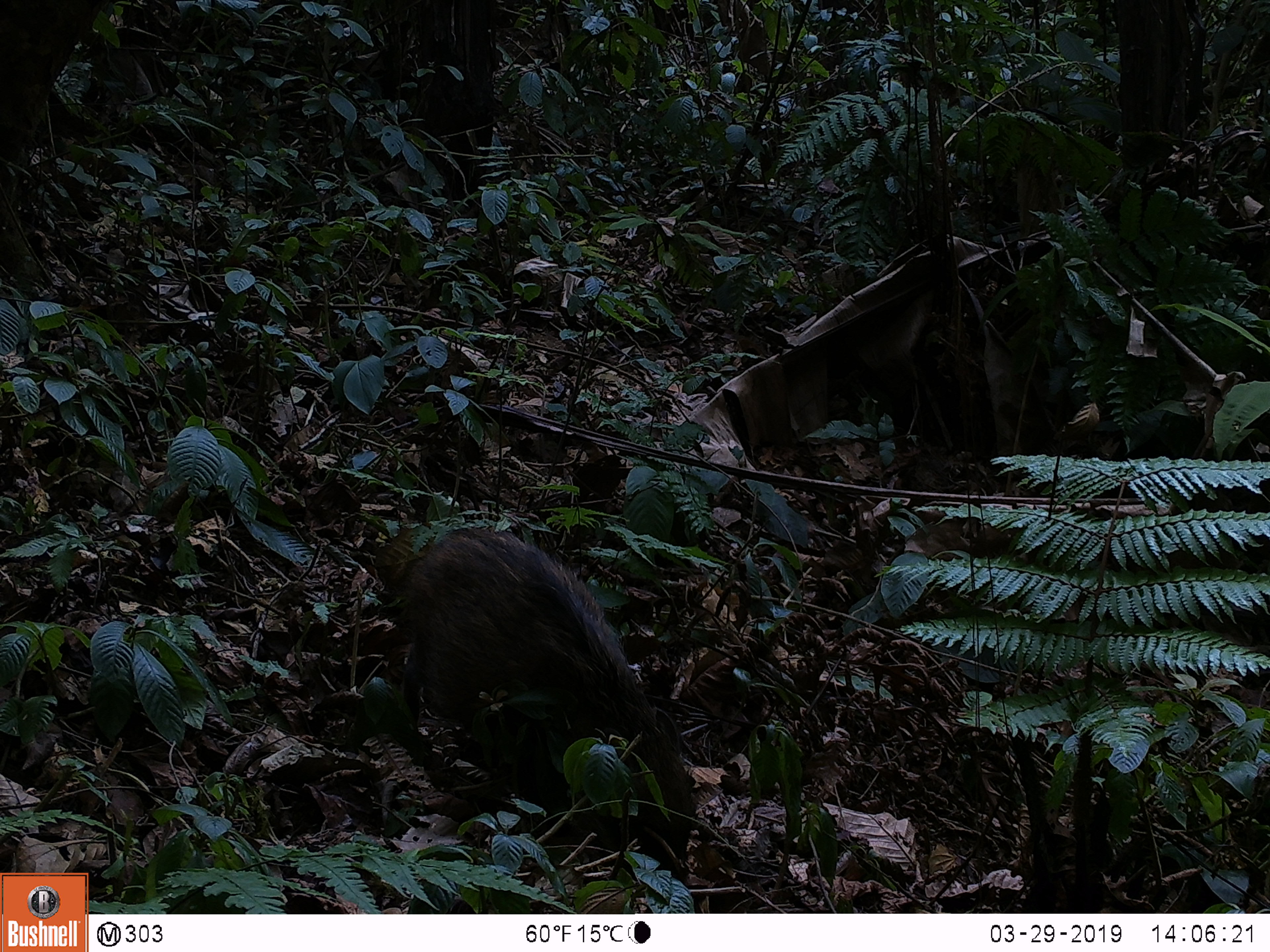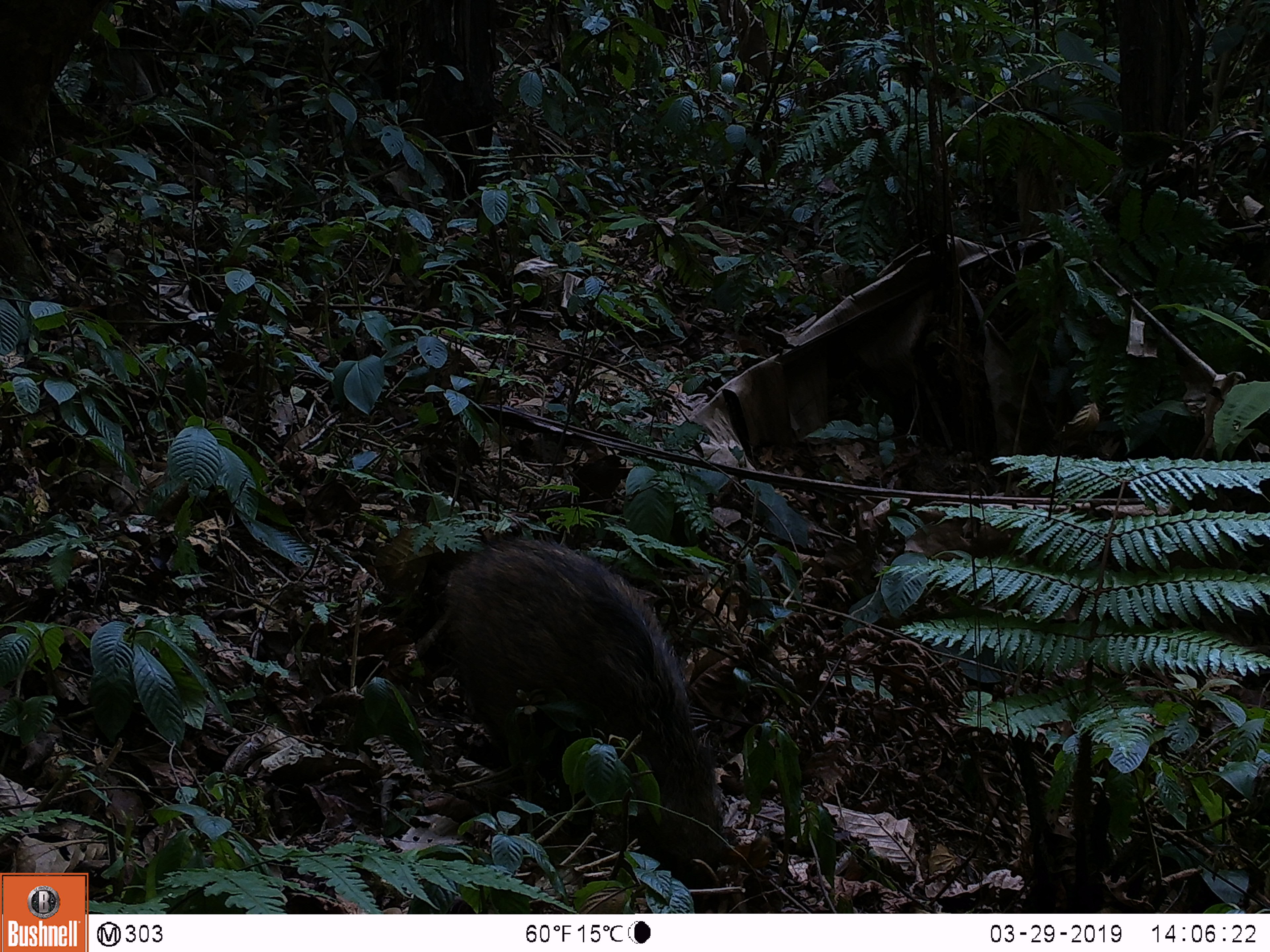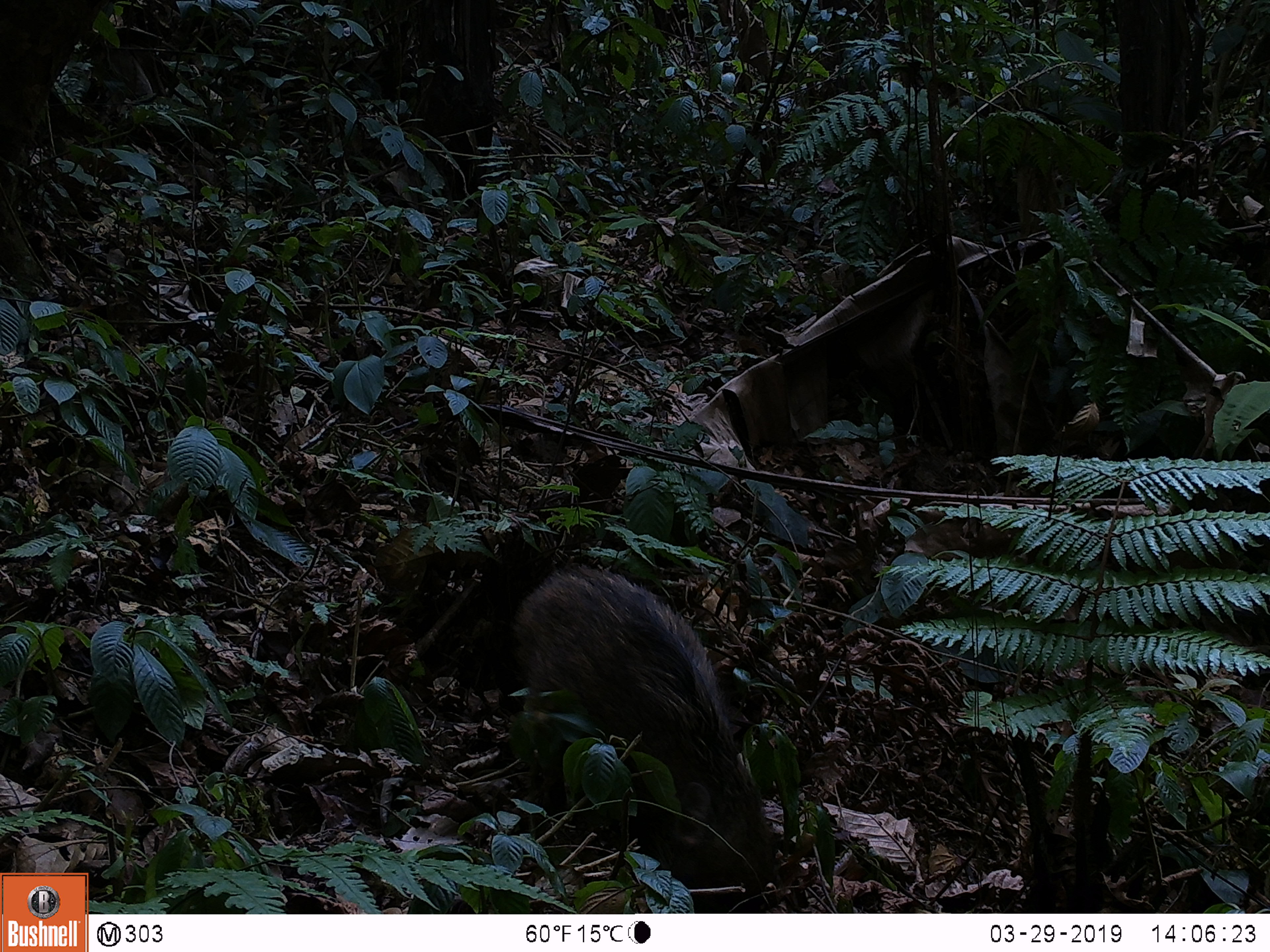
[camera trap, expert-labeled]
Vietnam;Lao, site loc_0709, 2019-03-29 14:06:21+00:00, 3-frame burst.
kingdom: Animalia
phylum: Chordata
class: Mammalia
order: Artiodactyla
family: Suidae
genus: Sus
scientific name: Sus scrofa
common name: eurasian wild pig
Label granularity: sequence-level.